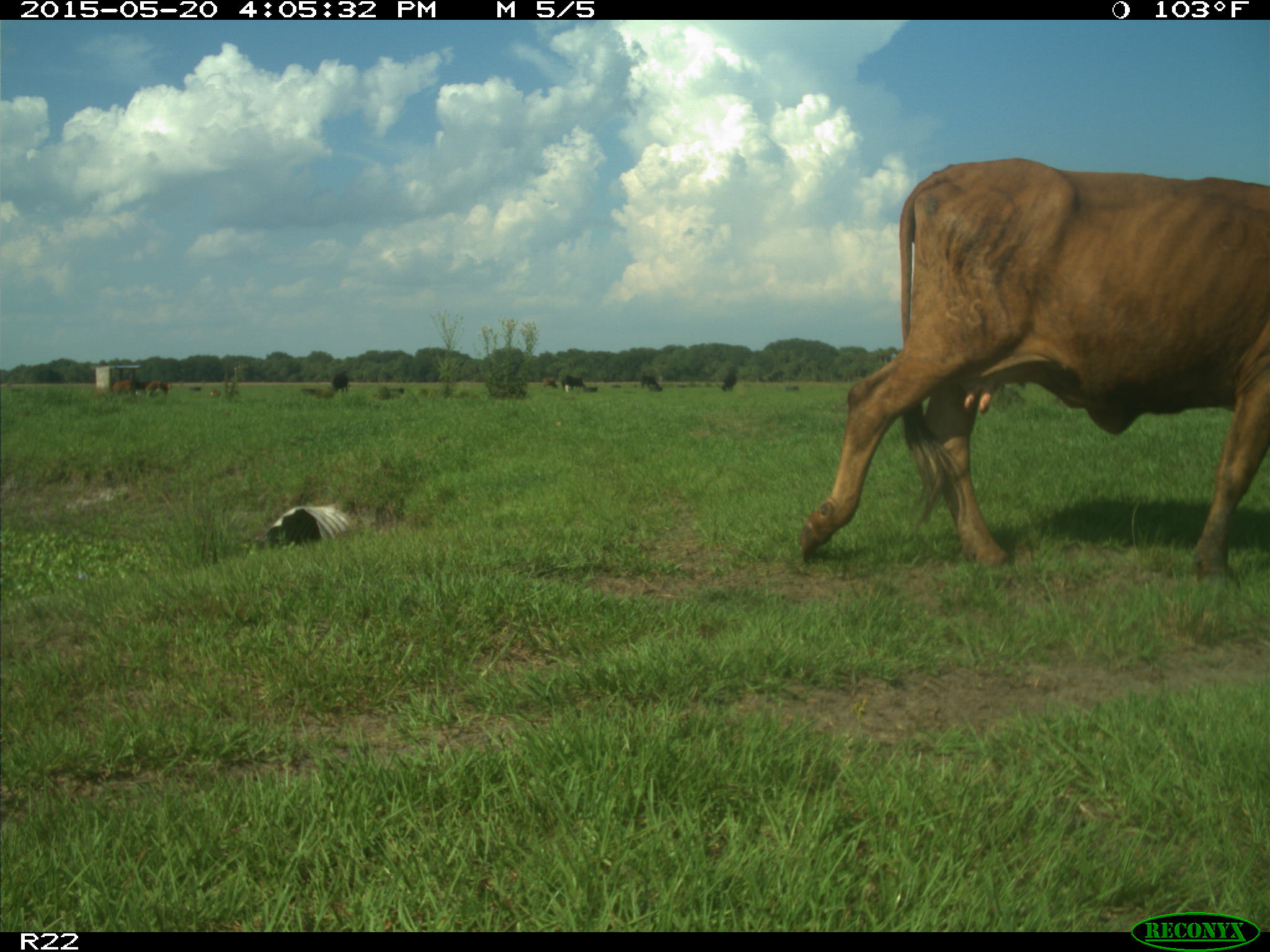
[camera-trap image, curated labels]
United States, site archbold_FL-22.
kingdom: Animalia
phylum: Chordata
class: Mammalia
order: Artiodactyla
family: Bovidae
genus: Bos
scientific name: Bos taurus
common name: domestic cow